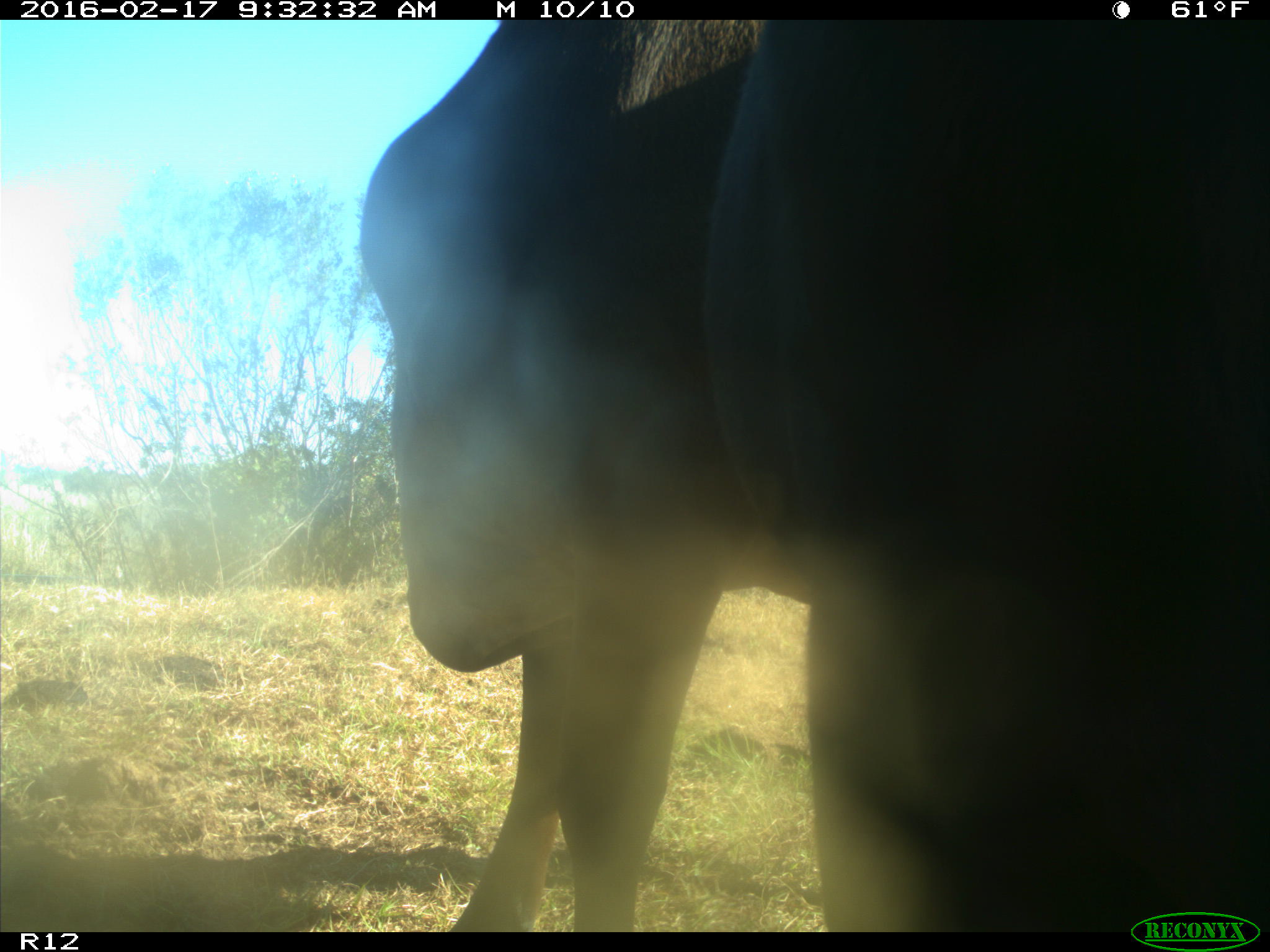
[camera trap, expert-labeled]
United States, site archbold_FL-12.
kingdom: Animalia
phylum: Chordata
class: Mammalia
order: Artiodactyla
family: Bovidae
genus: Bos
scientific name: Bos taurus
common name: domestic cow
Bos taurus (domestic cow).